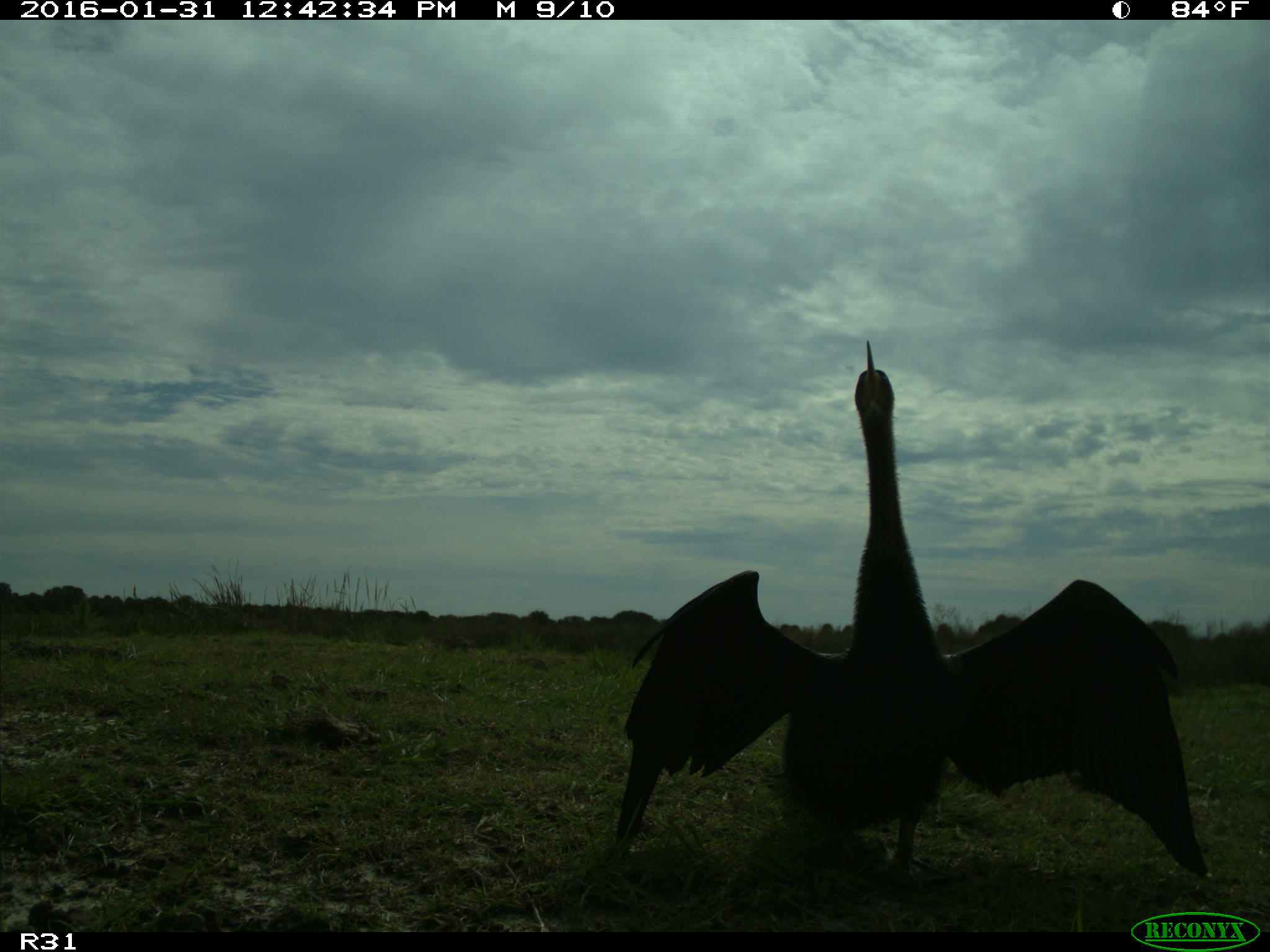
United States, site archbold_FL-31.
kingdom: Animalia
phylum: Chordata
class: Aves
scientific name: Aves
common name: birds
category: unidentified bird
Unidentified bird (birds) (Aves).